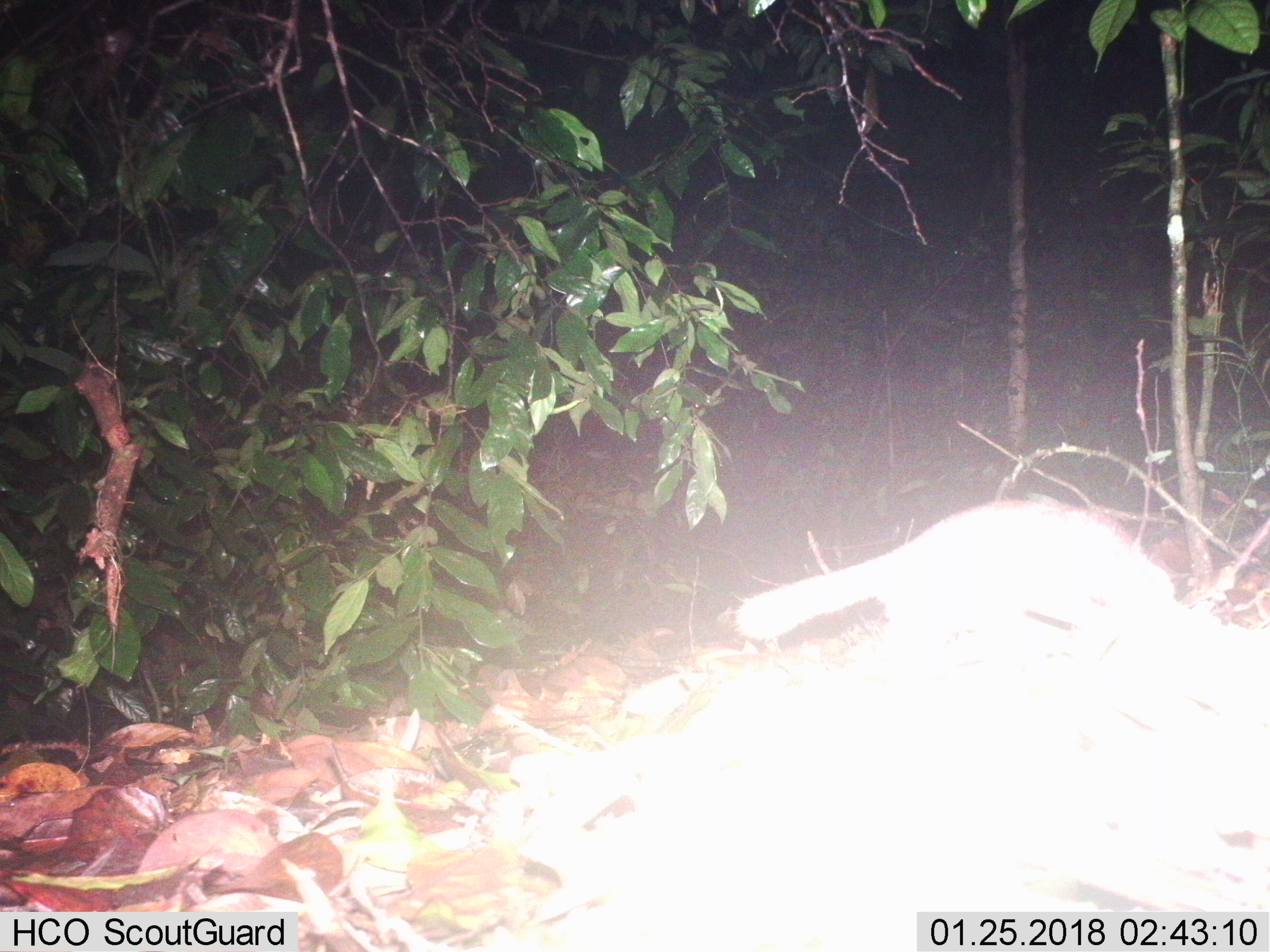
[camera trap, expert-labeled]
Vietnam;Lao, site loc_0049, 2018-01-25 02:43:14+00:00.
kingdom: Animalia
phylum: Chordata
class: Mammalia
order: Carnivora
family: Mustelidae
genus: Melogale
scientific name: Melogale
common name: ferret badger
Ferret badger (Melogale). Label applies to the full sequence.